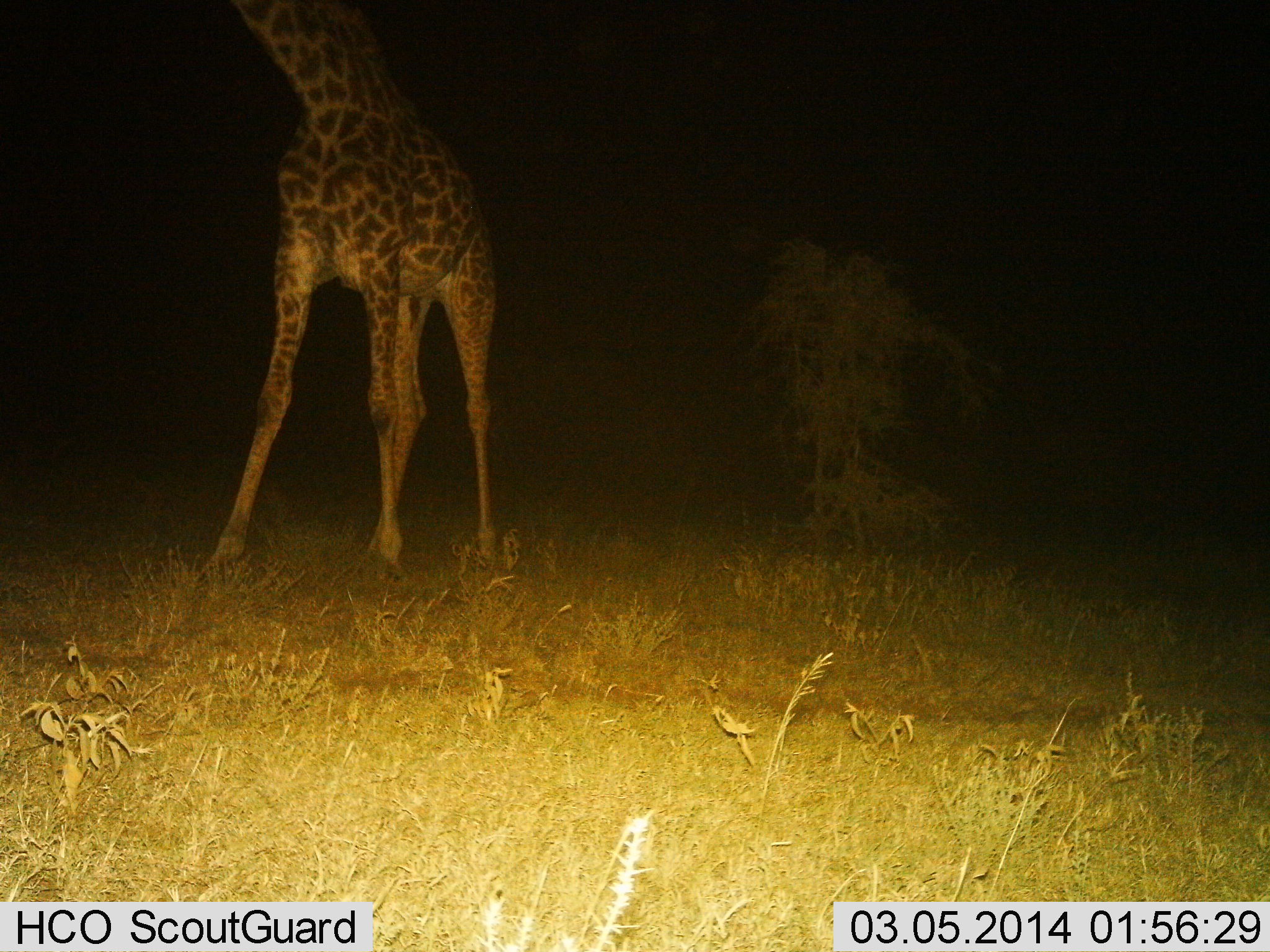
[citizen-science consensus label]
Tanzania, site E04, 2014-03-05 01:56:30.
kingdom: Animalia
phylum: Chordata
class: Mammalia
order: Artiodactyla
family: Giraffidae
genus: Giraffa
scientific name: Giraffa camelopardalis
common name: giraffe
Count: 1.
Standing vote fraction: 85%.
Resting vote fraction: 1%.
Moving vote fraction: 12%.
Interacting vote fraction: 0%.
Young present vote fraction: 0%.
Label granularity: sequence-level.